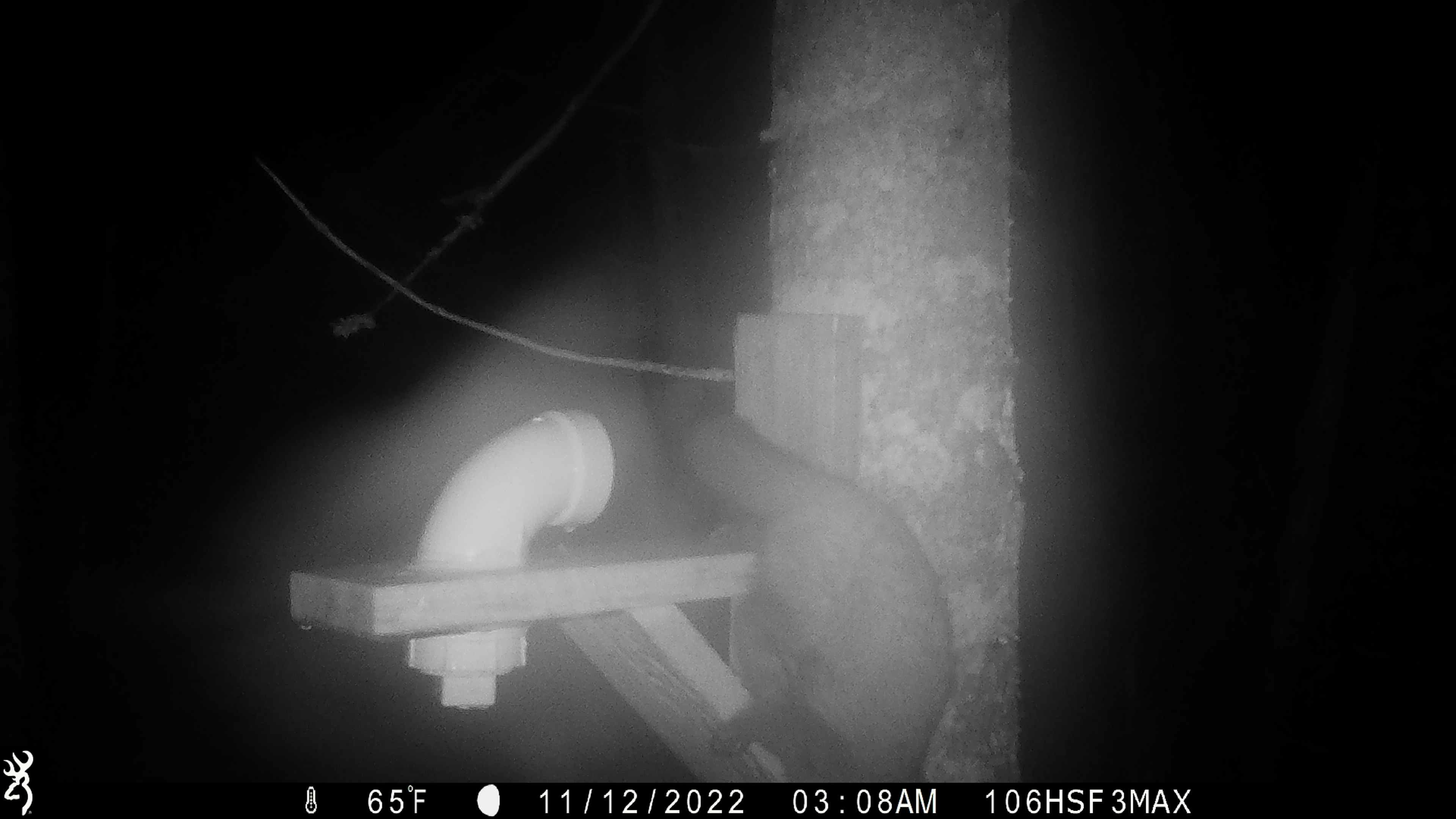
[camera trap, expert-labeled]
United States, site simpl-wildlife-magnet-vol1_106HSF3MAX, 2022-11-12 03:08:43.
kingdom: Animalia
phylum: Chordata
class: Mammalia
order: Carnivora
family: Mustelidae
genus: Martes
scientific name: Martes americana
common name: american marten